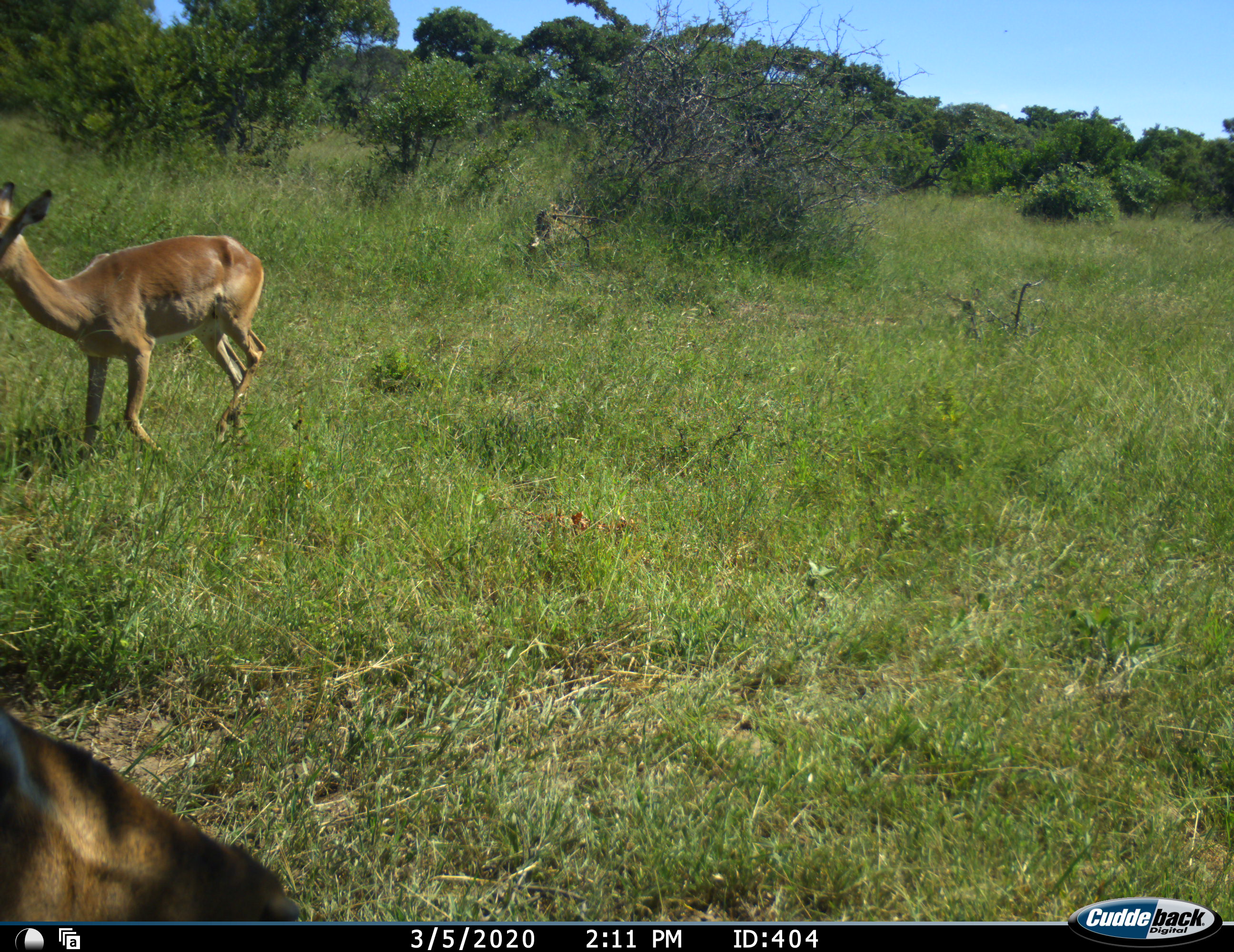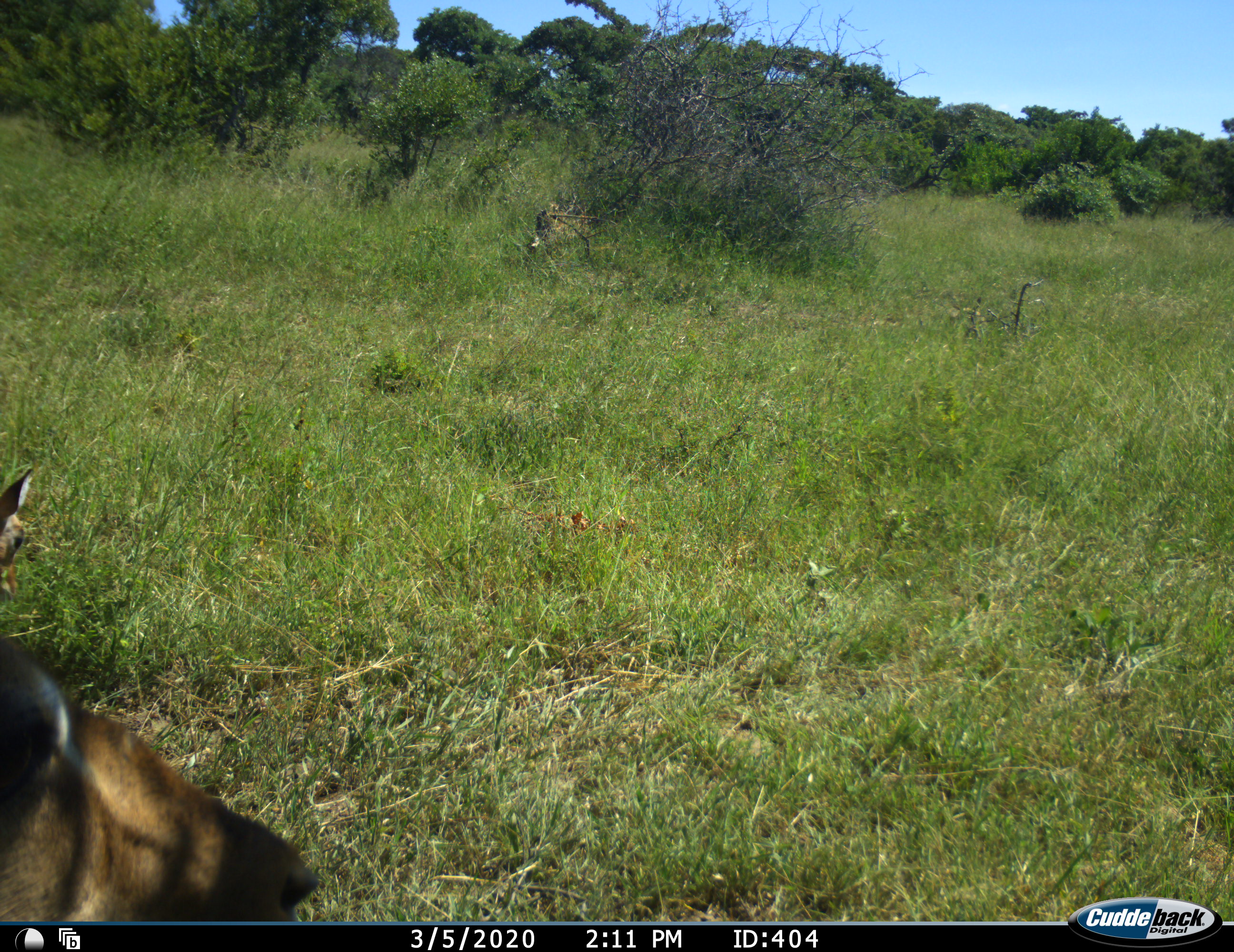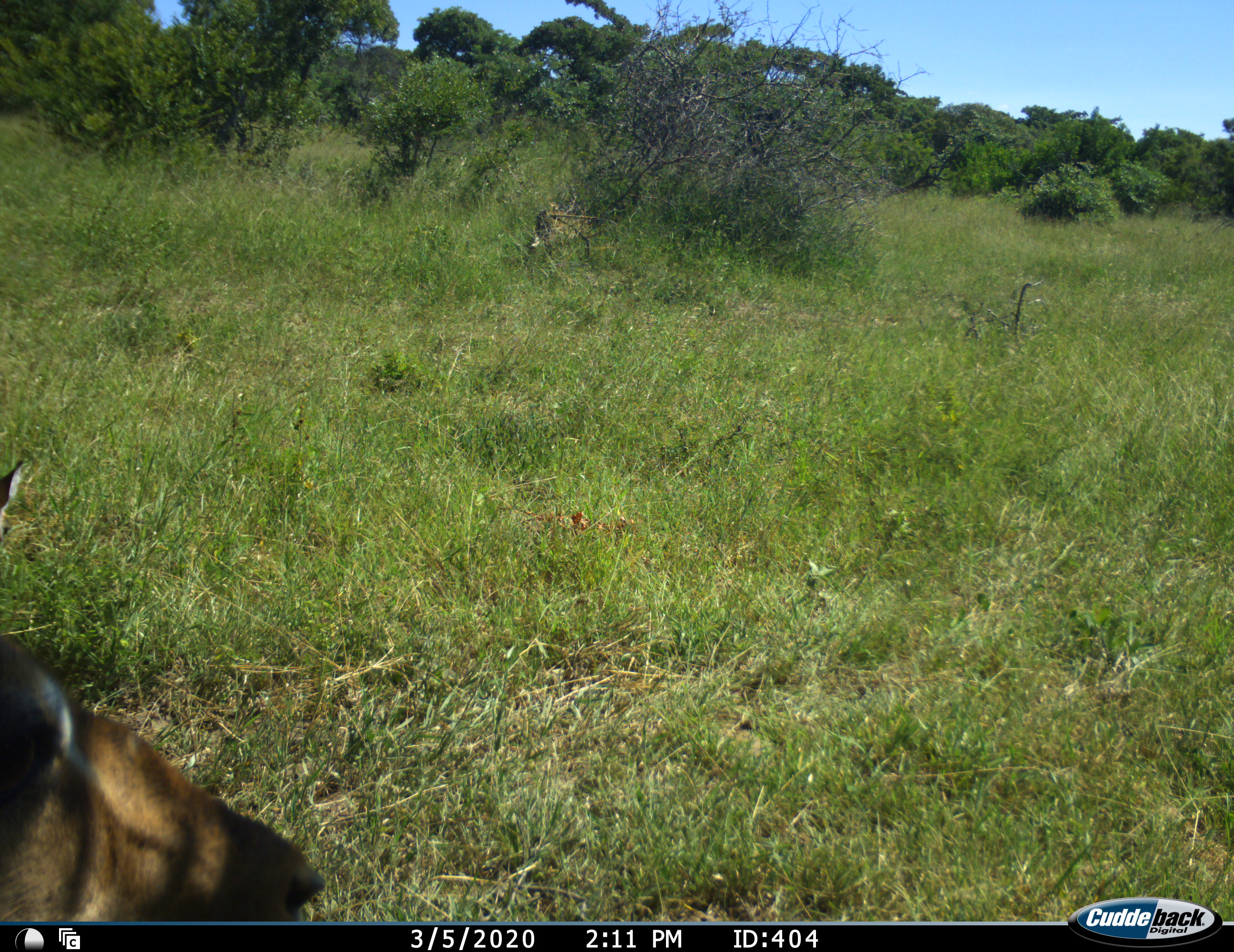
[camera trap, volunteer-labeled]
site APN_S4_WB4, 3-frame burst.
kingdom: Animalia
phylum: Chordata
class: Mammalia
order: Artiodactyla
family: Bovidae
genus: Aepyceros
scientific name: Aepyceros melampus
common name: impala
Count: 2.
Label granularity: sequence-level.